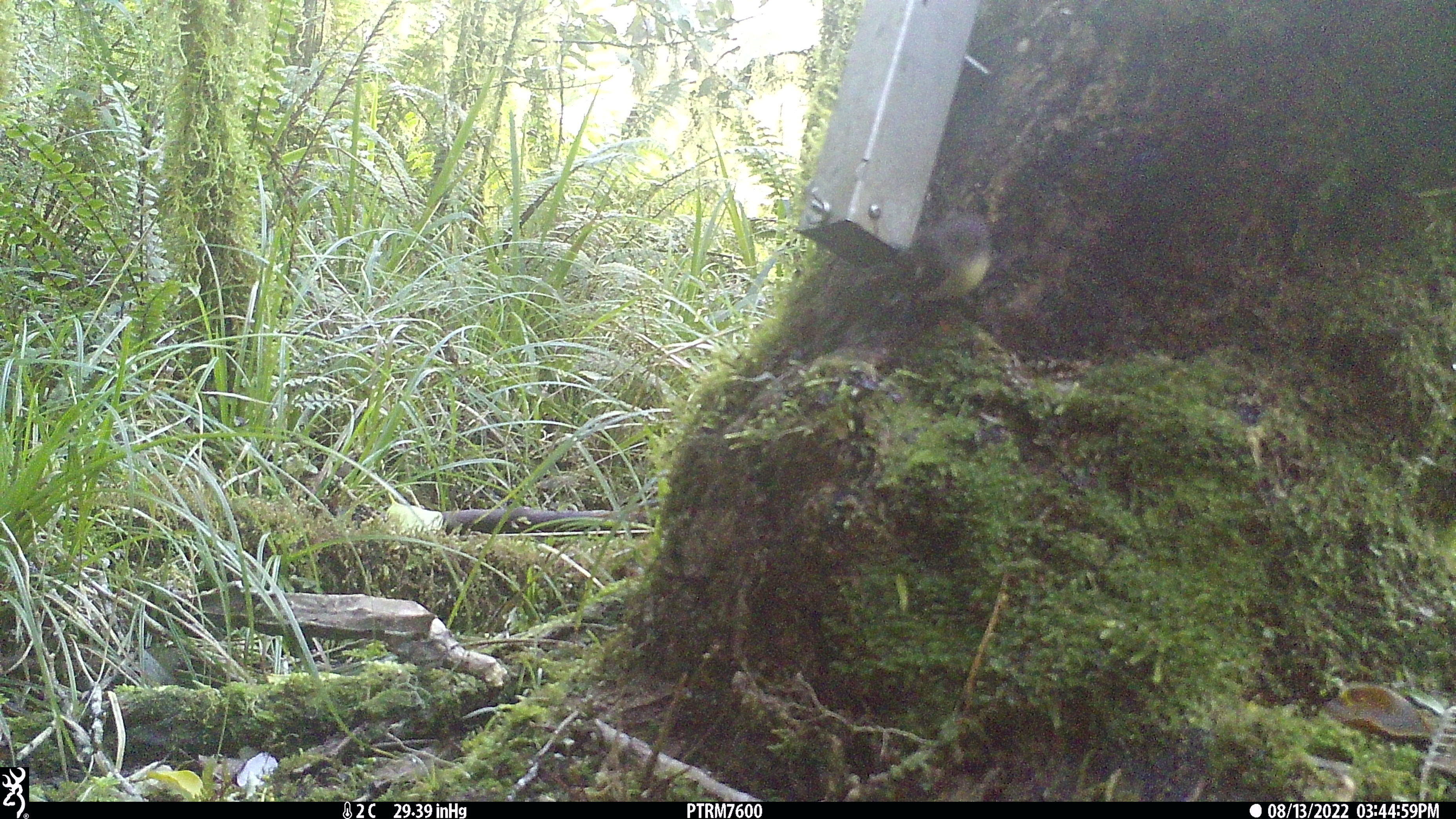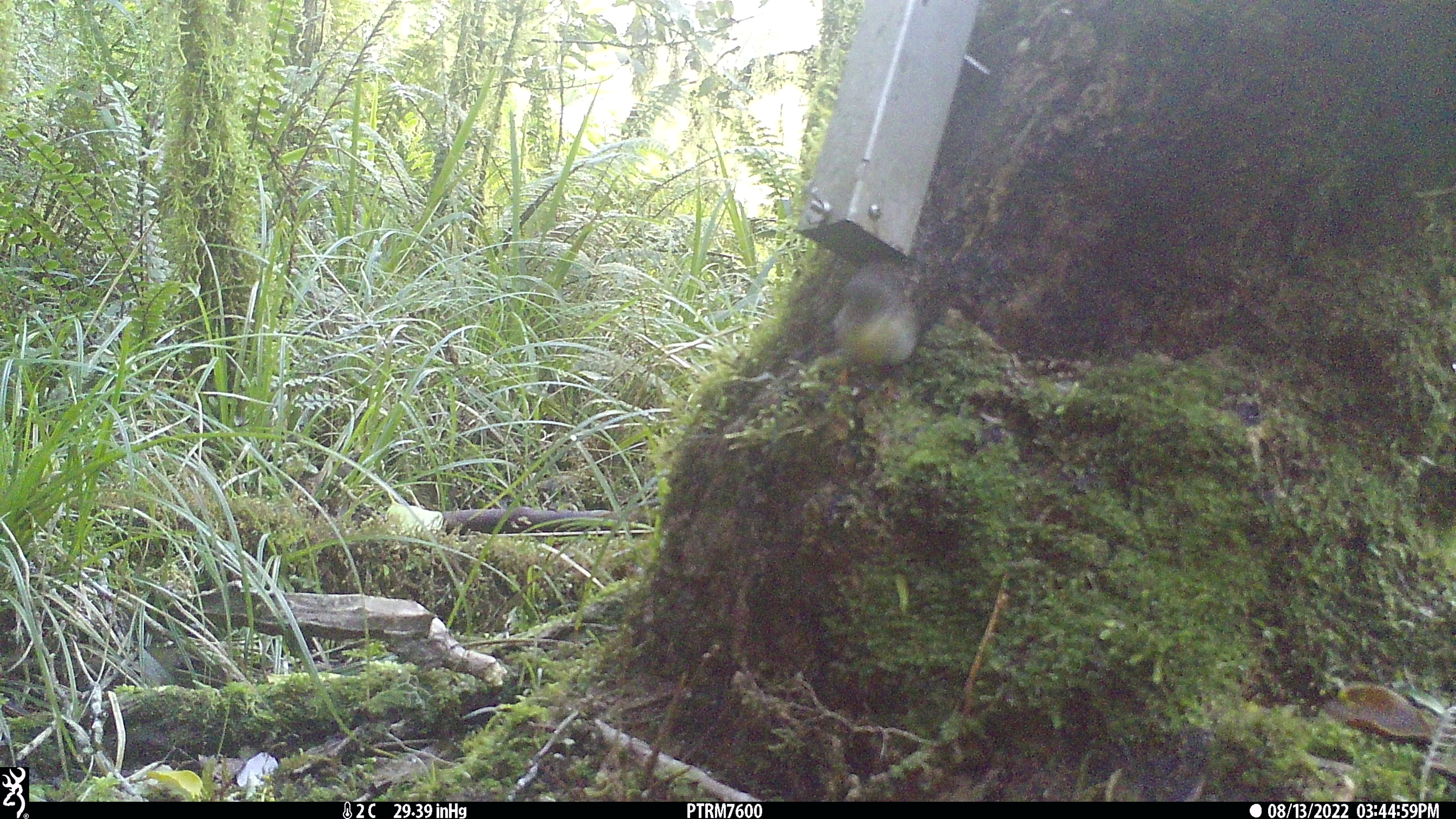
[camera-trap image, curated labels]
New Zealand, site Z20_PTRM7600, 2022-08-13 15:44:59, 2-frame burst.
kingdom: Animalia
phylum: Chordata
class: Aves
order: Passeriformes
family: Petroicidae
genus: Petroica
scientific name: Petroica macrocephala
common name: tomtit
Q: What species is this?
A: Tomtit (Petroica macrocephala).